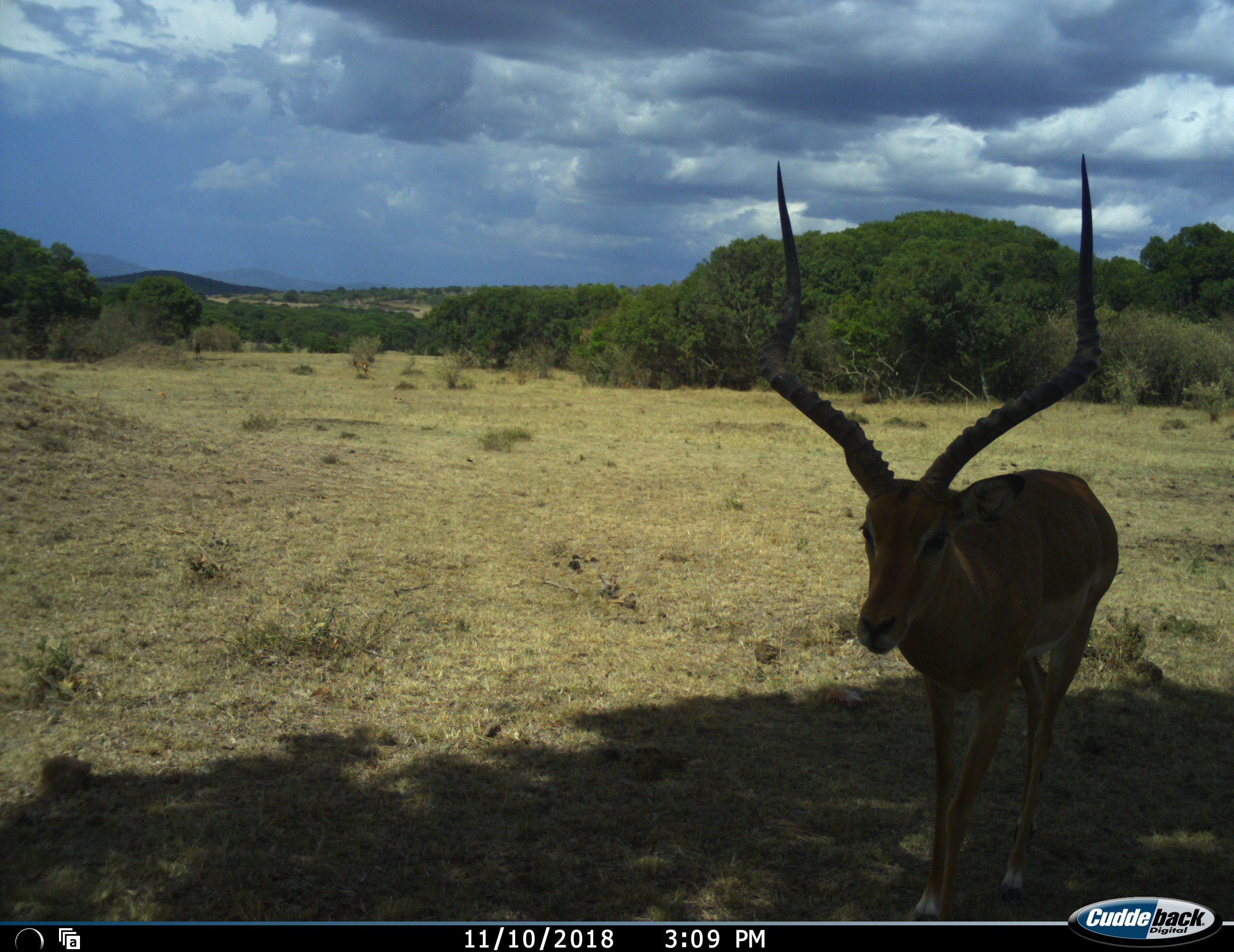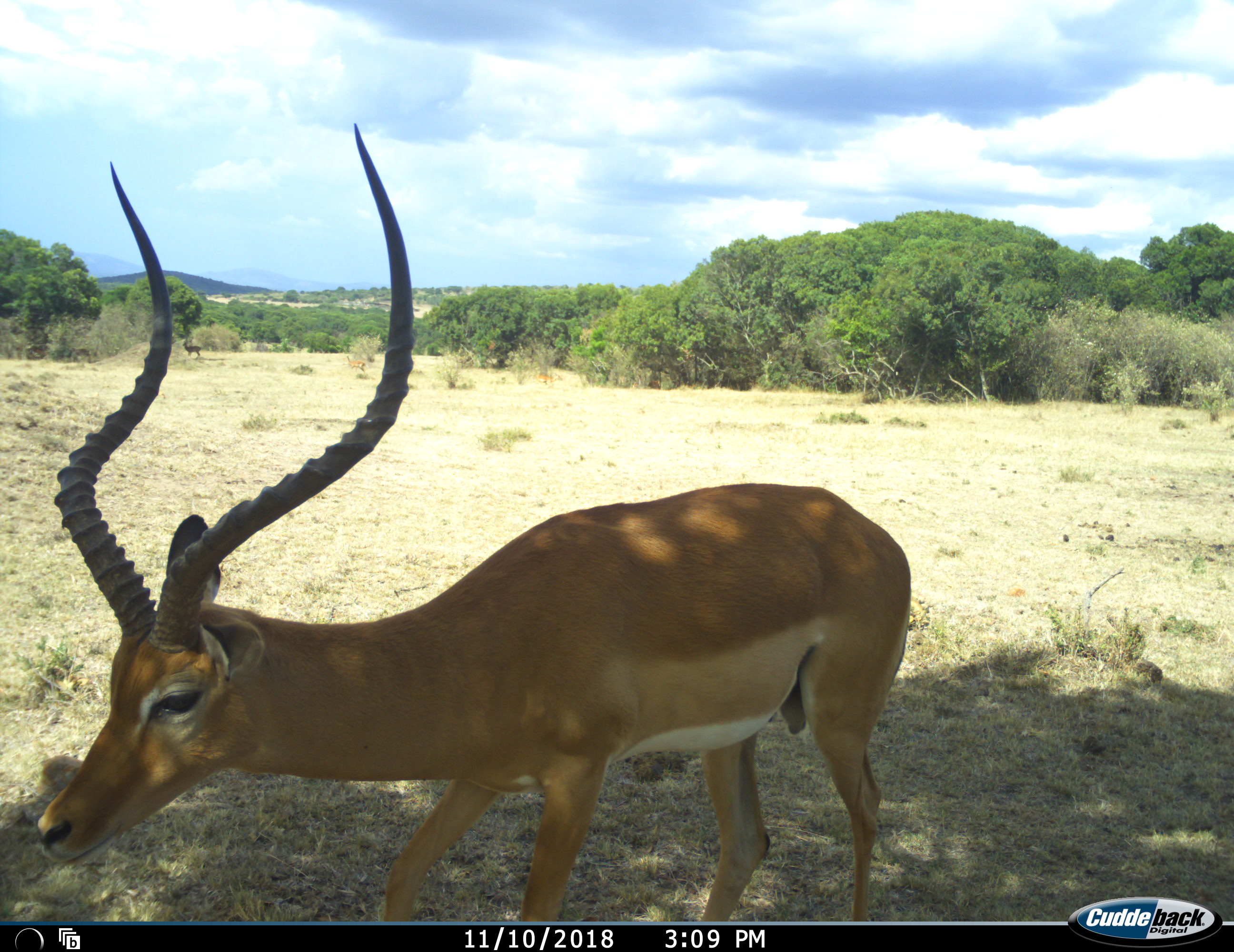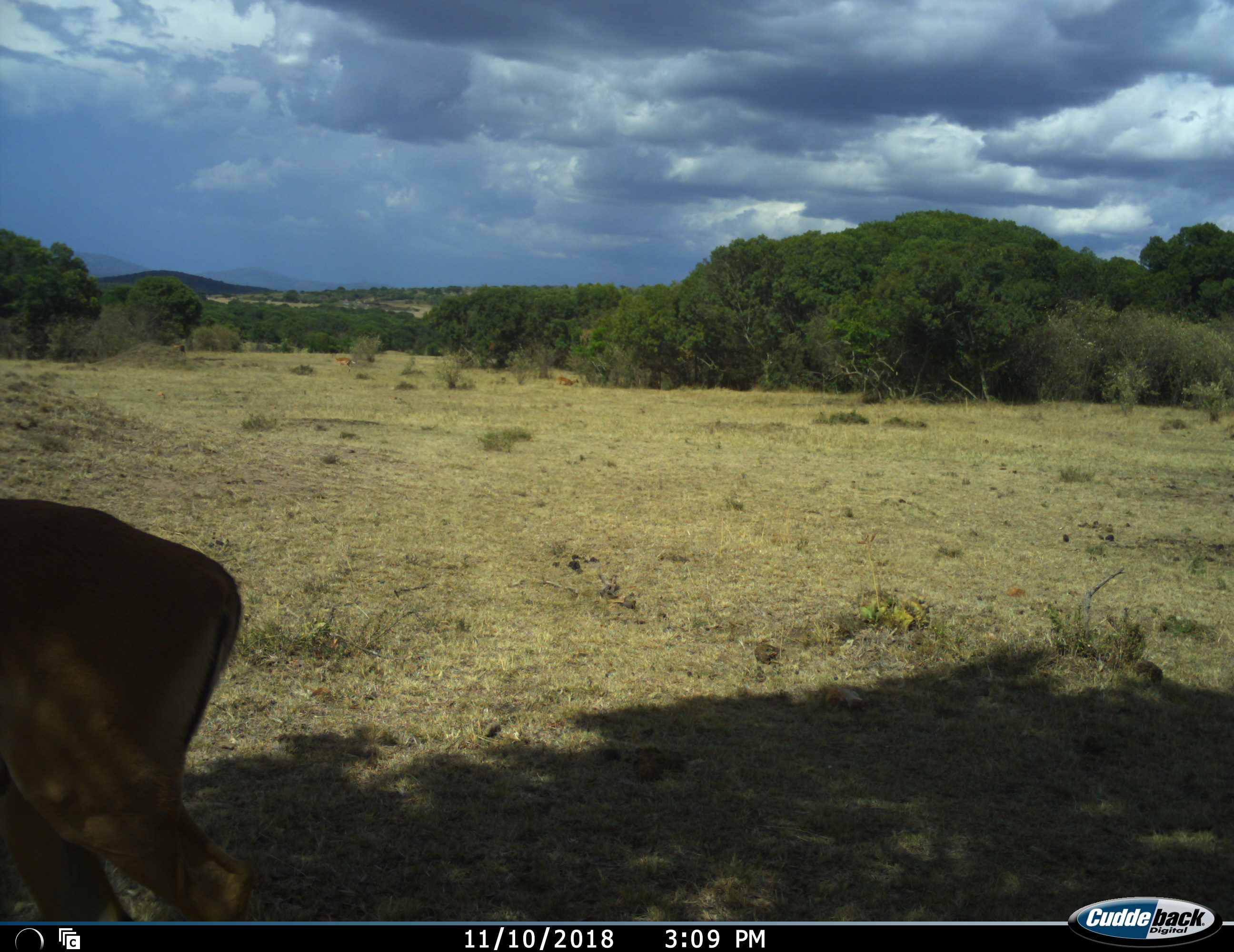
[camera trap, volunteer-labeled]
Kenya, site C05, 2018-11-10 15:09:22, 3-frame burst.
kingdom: Animalia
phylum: Chordata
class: Mammalia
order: Artiodactyla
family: Bovidae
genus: Aepyceros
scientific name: Aepyceros melampus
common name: impala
Impala (Aepyceros melampus), count 1. Behavior (volunteer vote fractions): standing 12%, resting 0%, moving 100%, interacting 0%. Young present (vote fraction): 0%. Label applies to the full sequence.